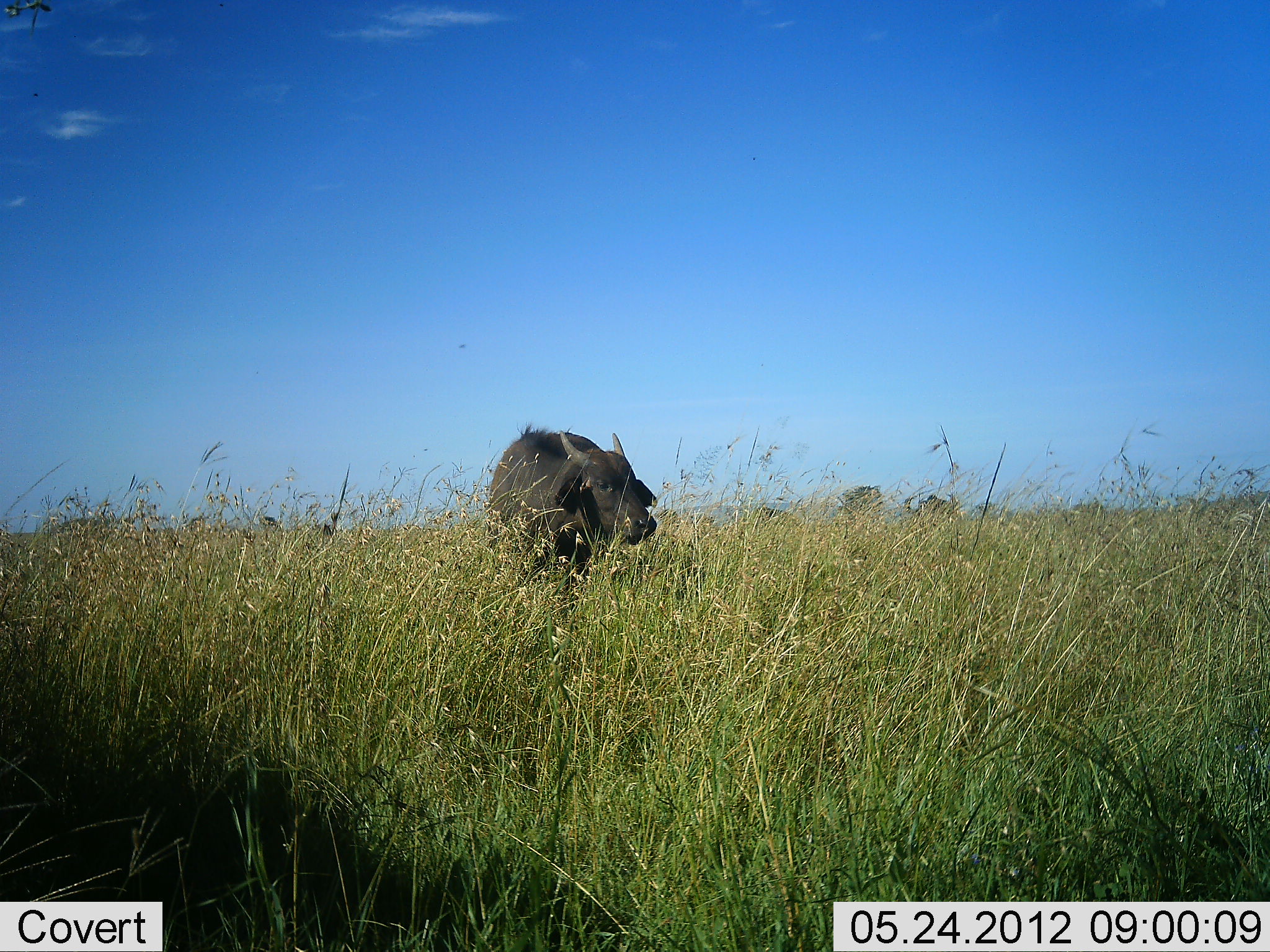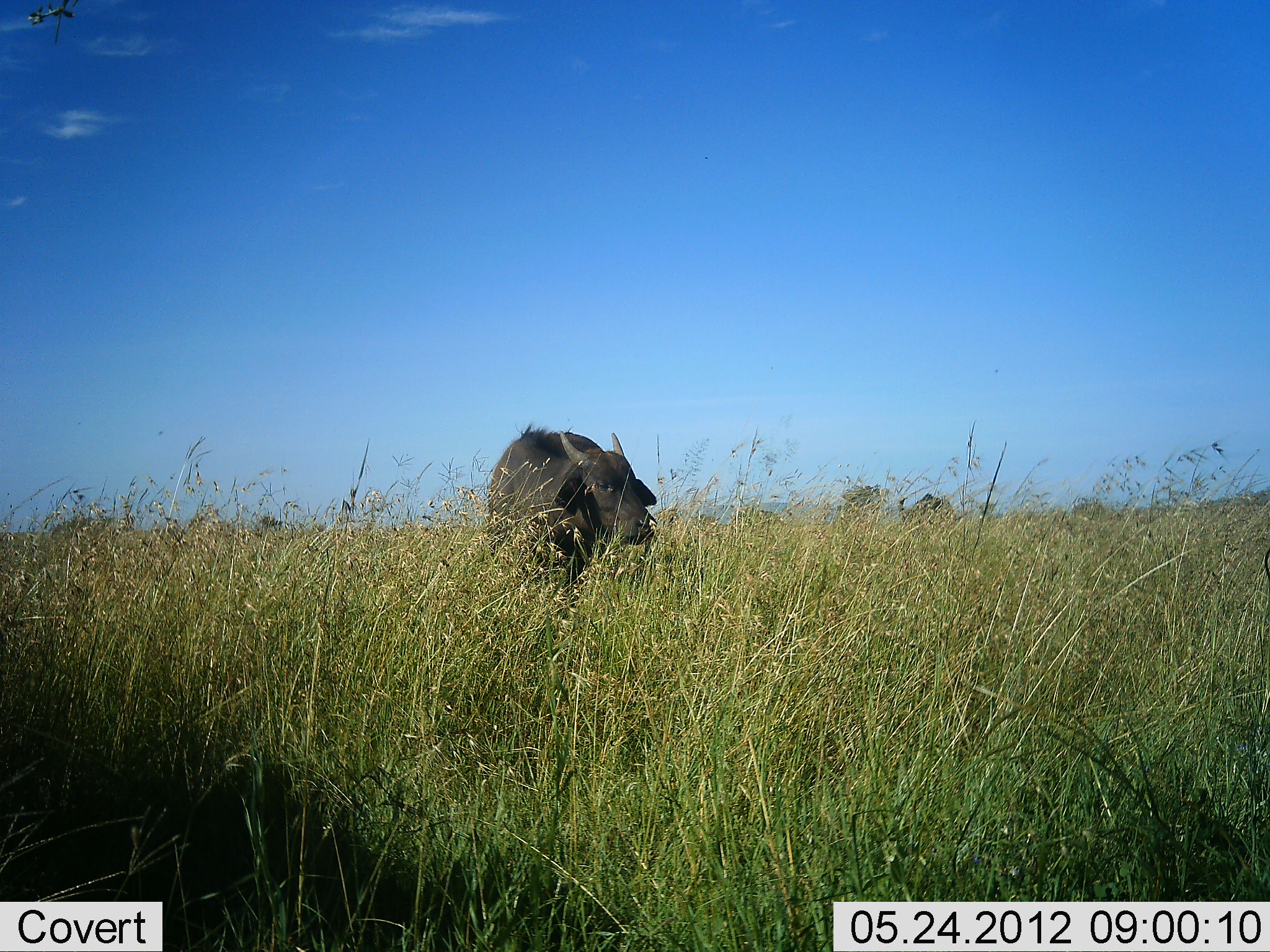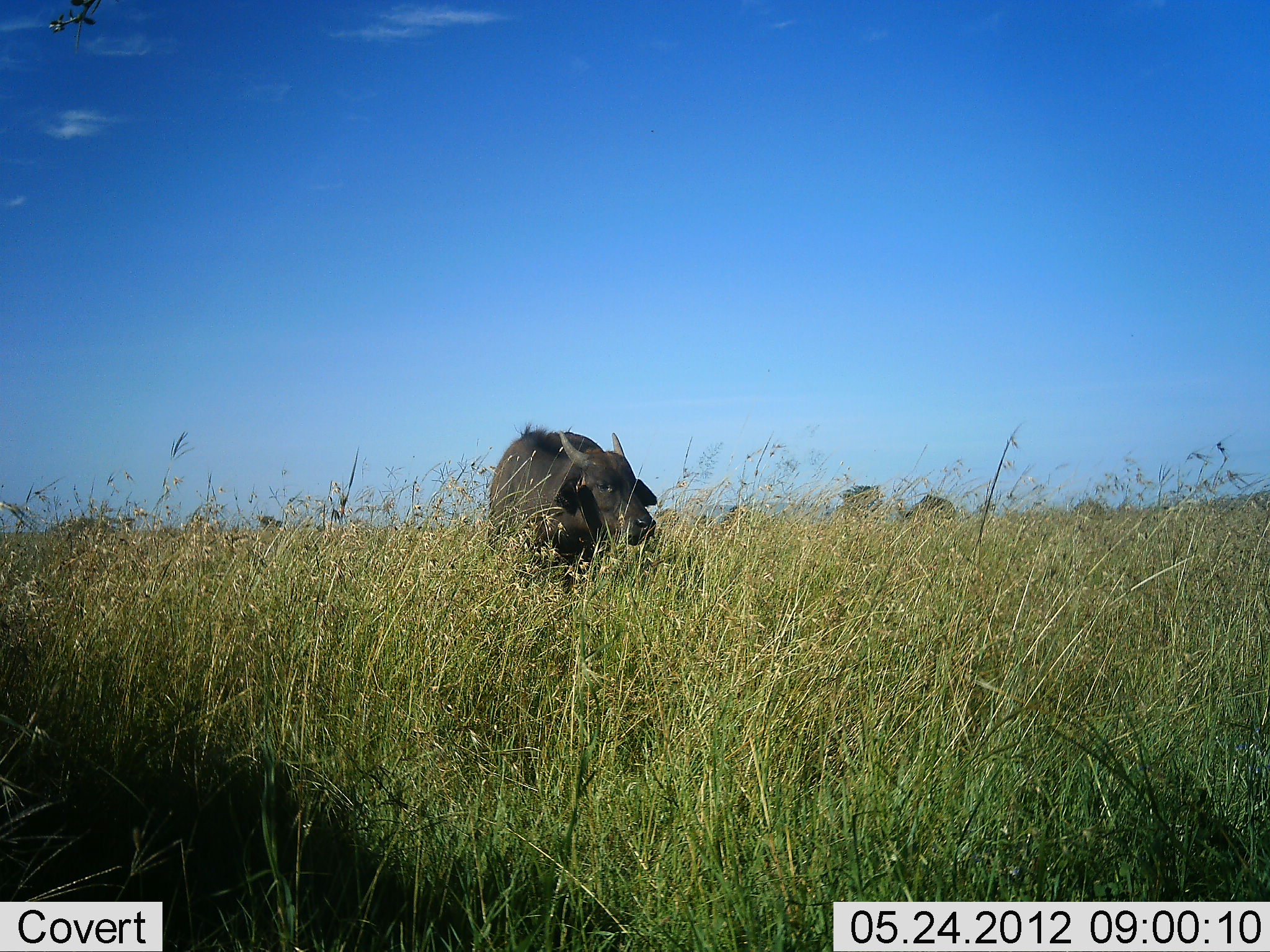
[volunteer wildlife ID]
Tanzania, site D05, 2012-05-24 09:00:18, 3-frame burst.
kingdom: Animalia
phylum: Chordata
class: Mammalia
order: Artiodactyla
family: Bovidae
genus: Syncerus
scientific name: Syncerus caffer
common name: cape buffalo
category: buffalo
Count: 1.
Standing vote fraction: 100%.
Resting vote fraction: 0%.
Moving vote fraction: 0%.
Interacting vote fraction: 0%.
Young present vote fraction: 0%.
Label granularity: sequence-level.